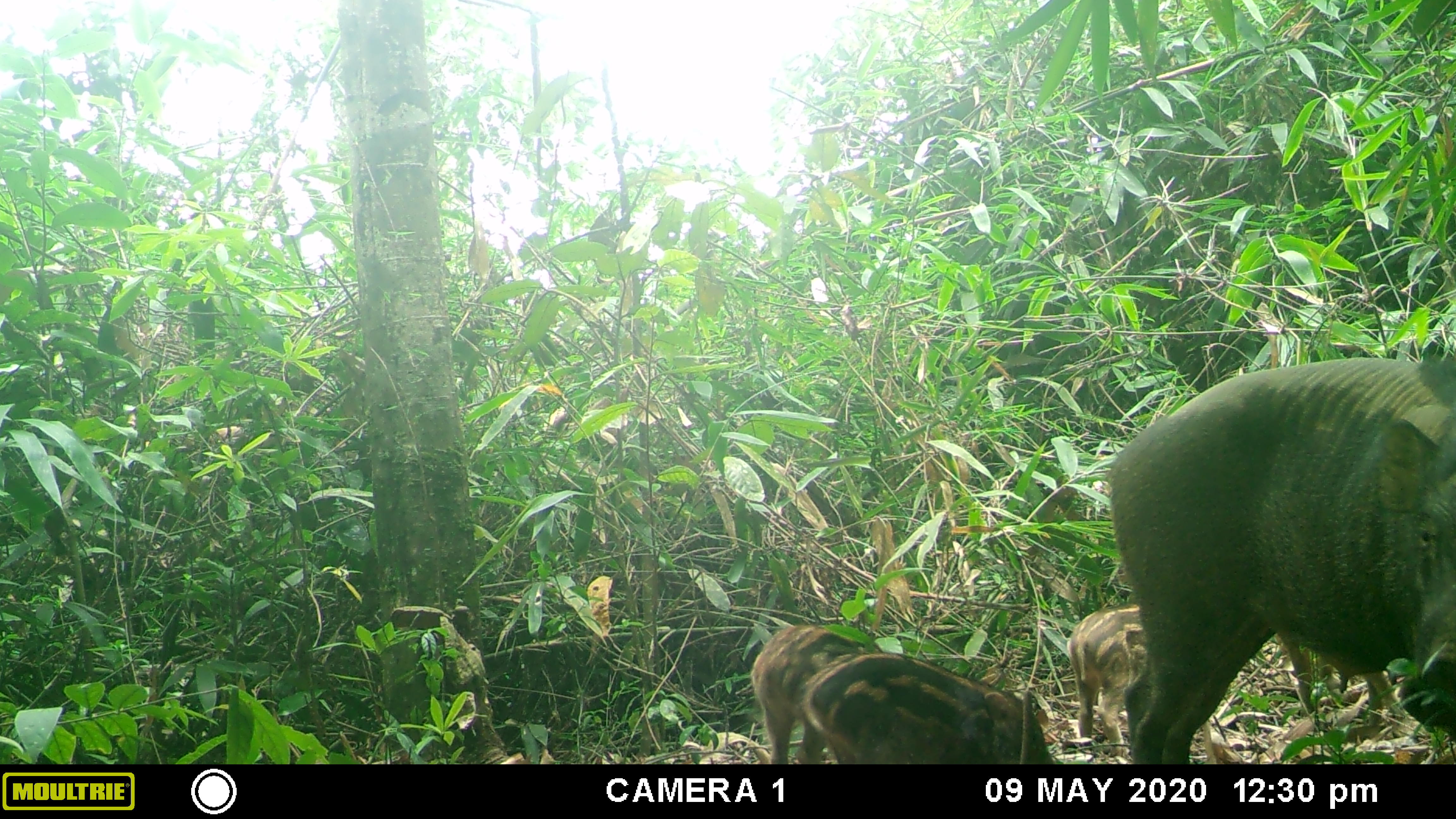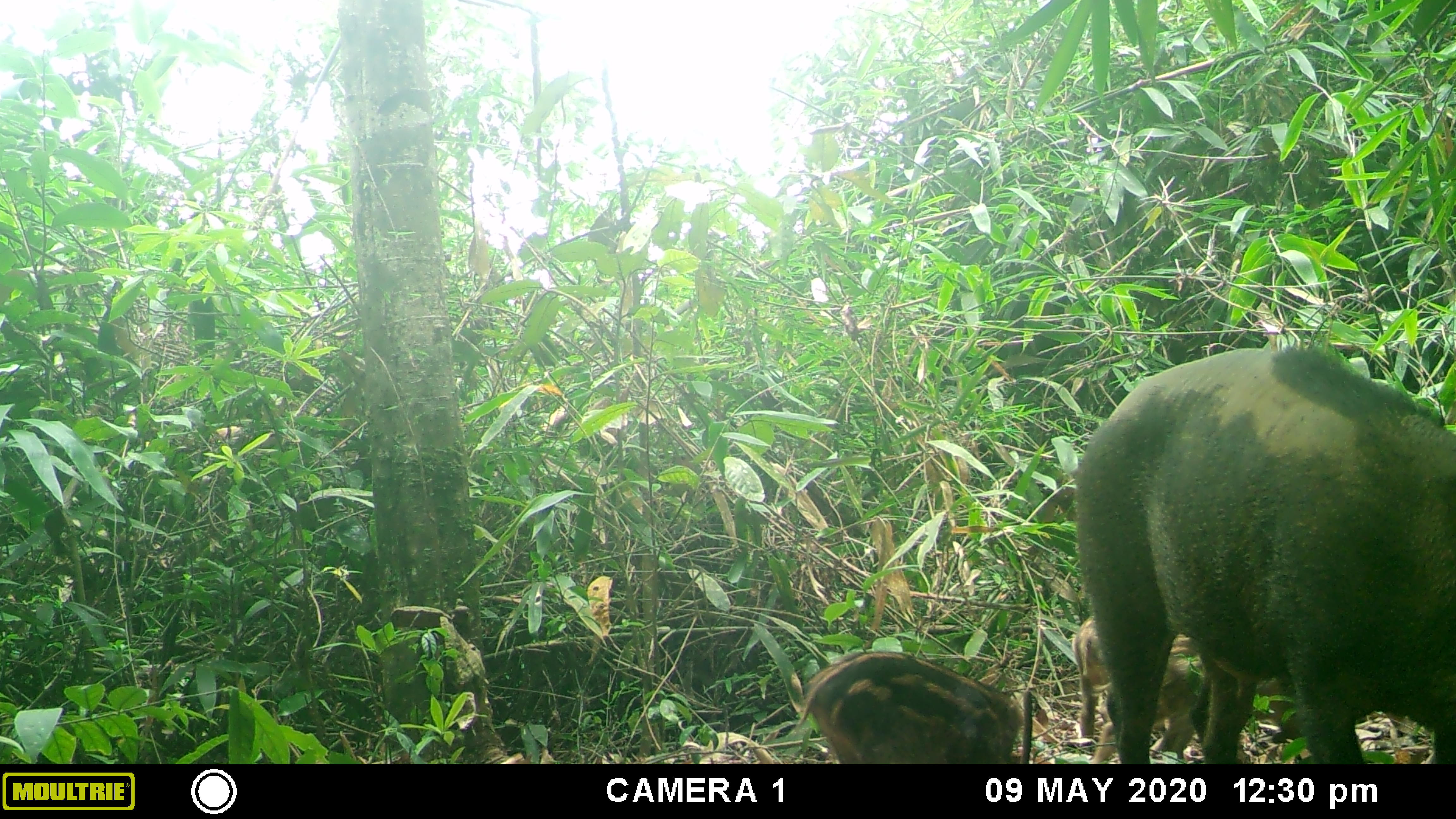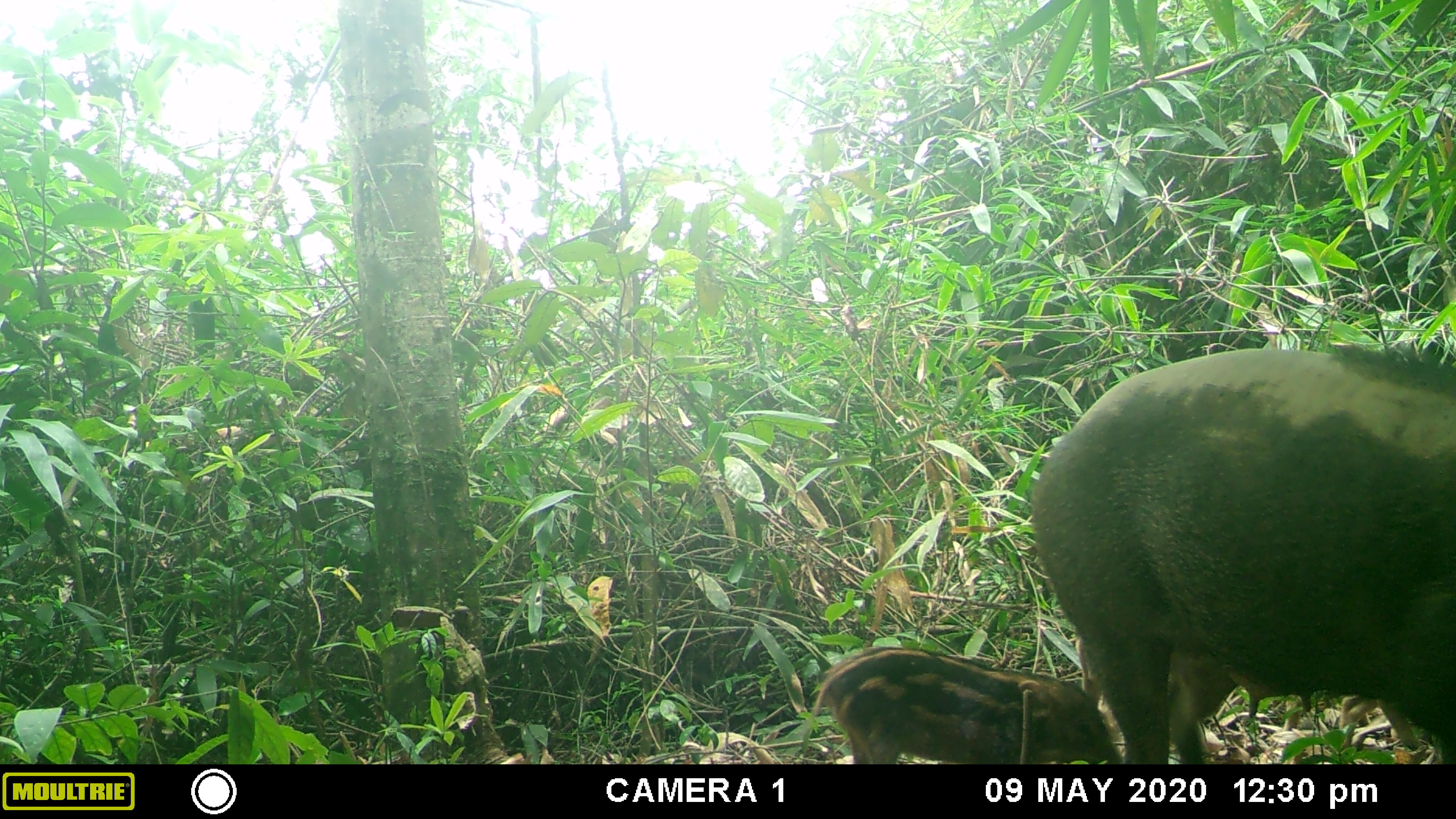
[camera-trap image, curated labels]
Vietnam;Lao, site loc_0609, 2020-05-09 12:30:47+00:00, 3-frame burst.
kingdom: Animalia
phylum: Chordata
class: Mammalia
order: Artiodactyla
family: Suidae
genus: Sus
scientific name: Sus scrofa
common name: eurasian wild pig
Eurasian wild pig (Sus scrofa). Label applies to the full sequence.